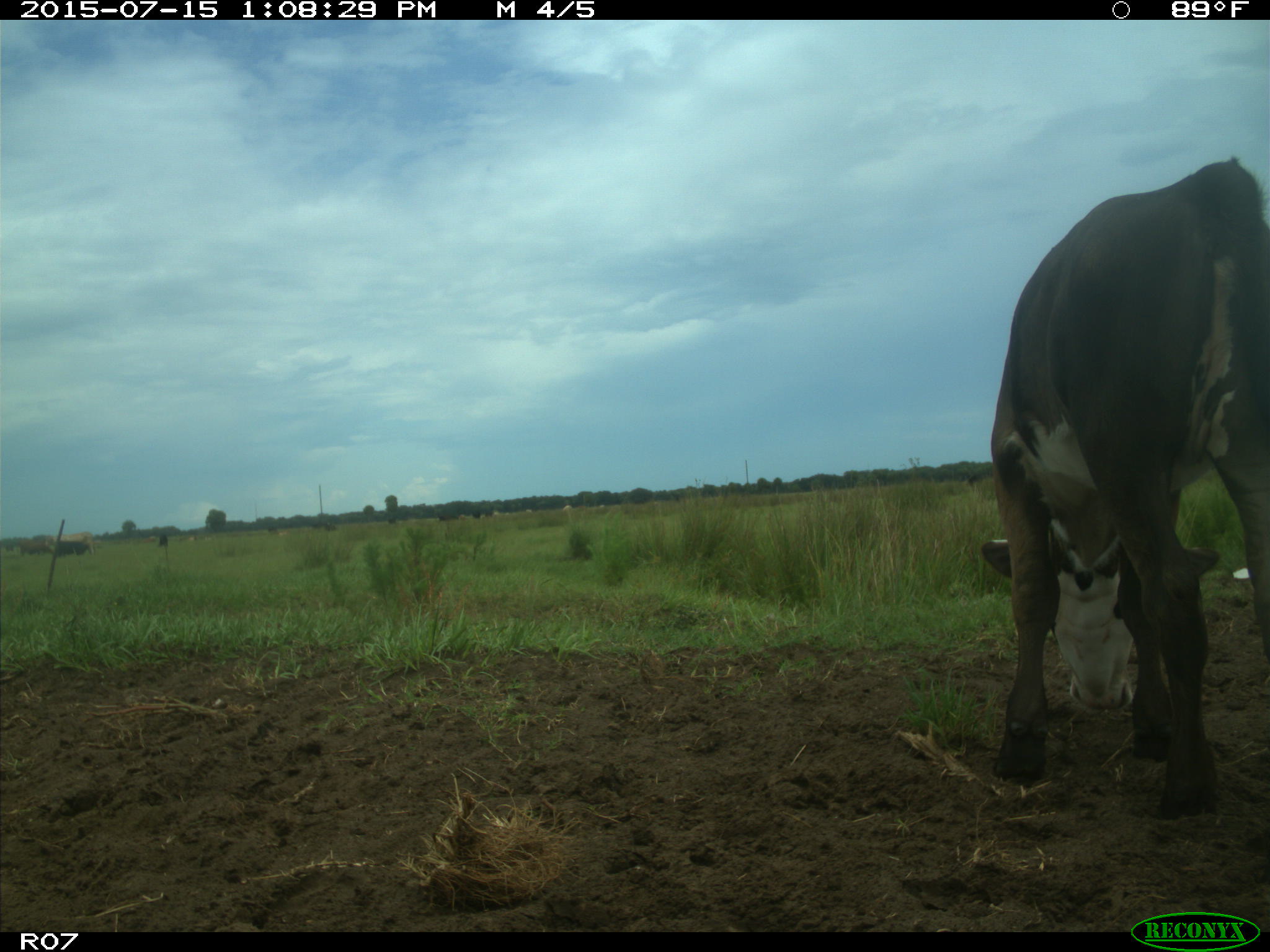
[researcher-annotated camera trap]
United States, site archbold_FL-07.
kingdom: Animalia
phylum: Chordata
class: Mammalia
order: Artiodactyla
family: Bovidae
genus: Bos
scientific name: Bos taurus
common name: domestic cow